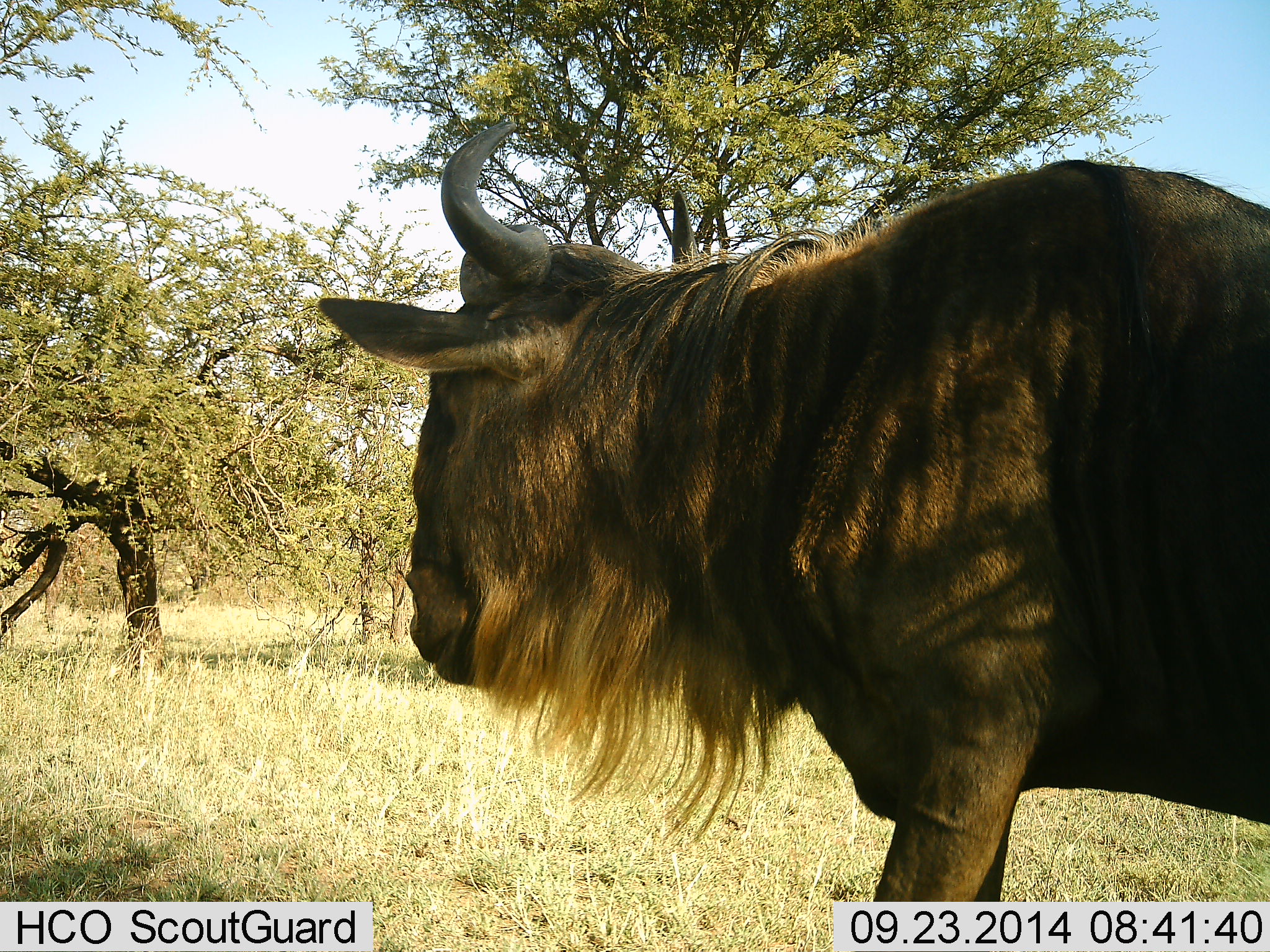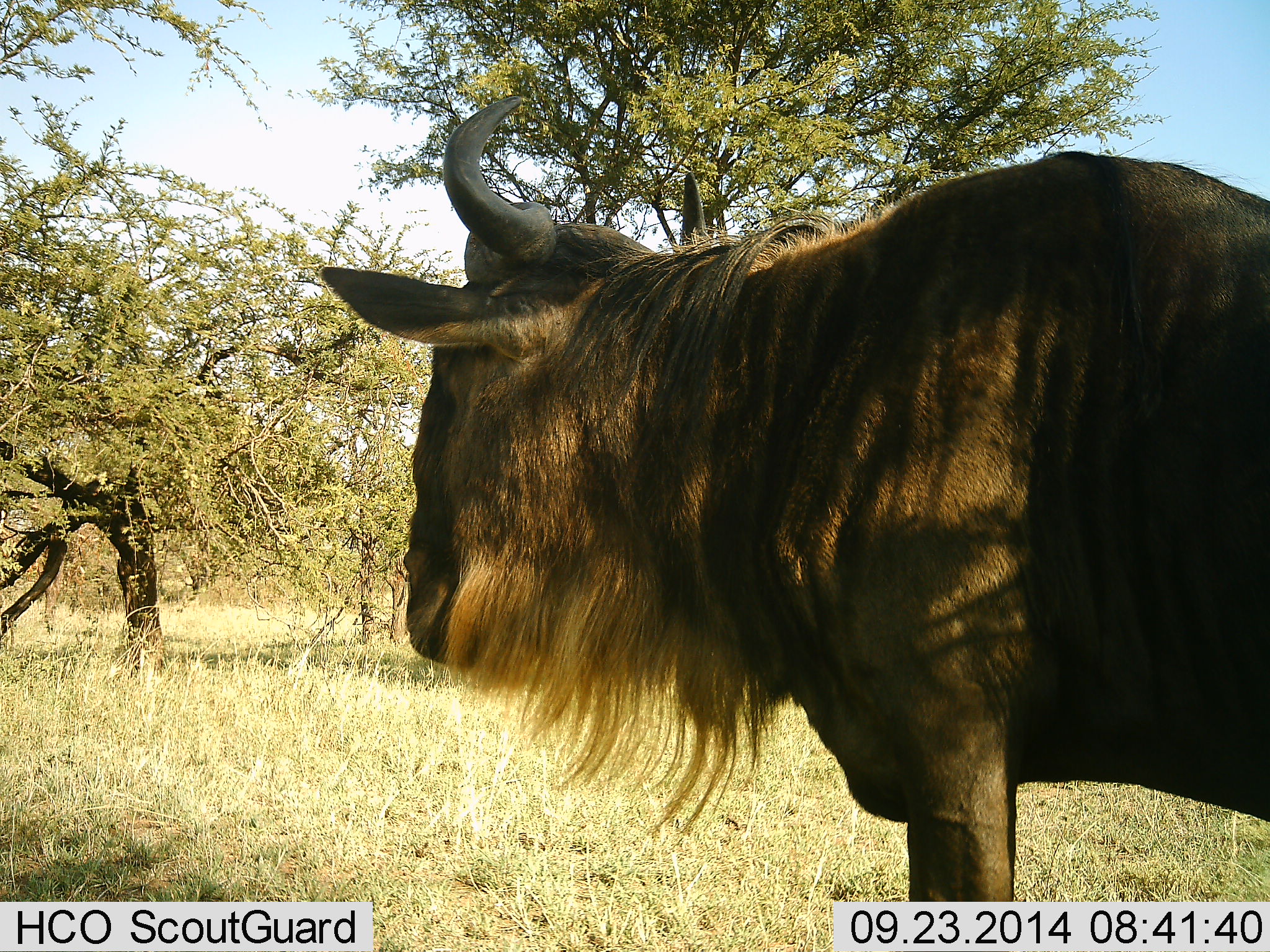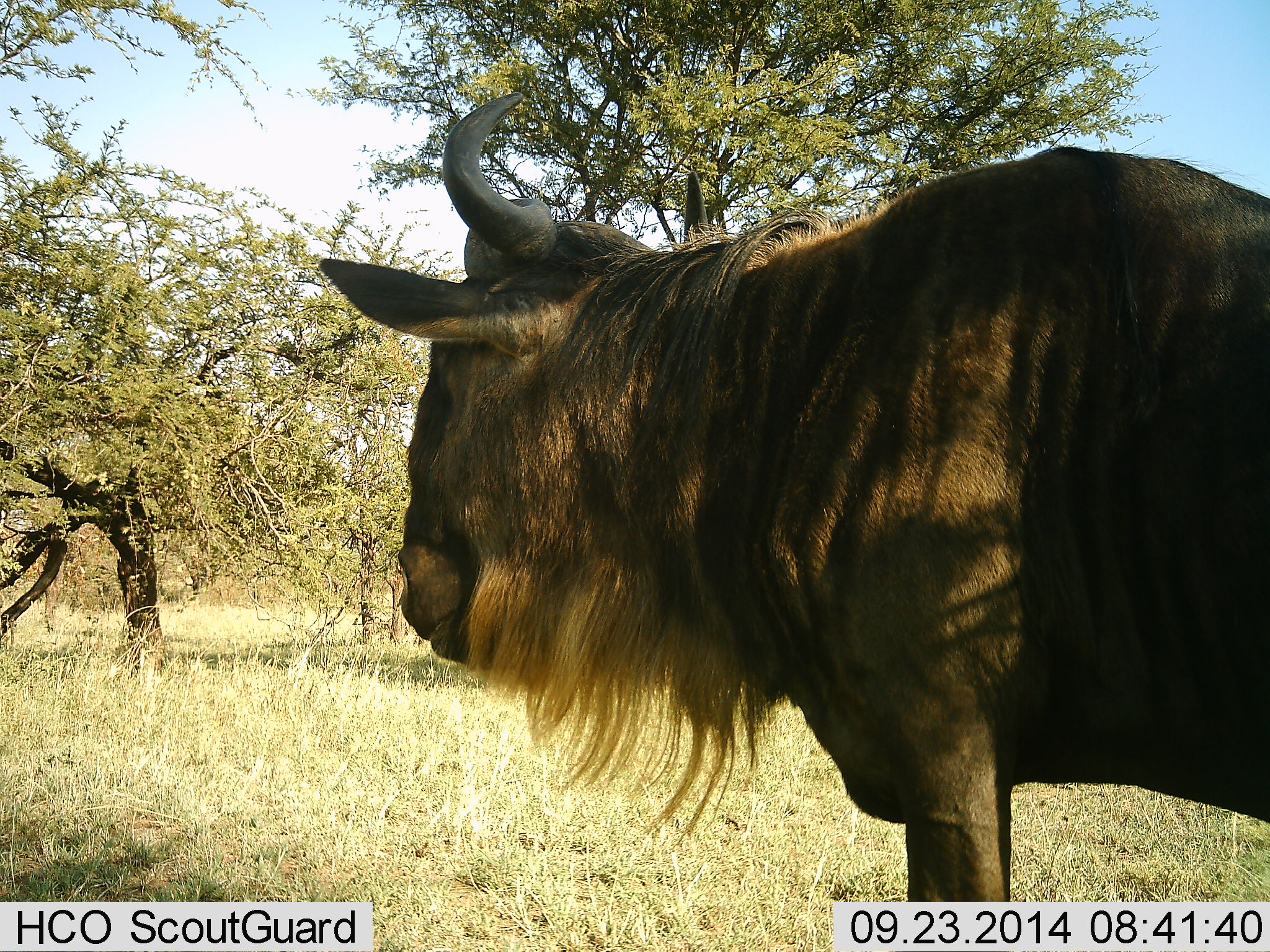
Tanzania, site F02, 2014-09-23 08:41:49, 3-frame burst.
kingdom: Animalia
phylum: Chordata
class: Mammalia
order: Artiodactyla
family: Bovidae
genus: Connochaetes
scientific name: Connochaetes taurinus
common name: blue wildebeest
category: wildebeest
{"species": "wildebeest (blue wildebeest) (Connochaetes taurinus)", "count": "1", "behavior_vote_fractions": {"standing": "100%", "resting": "0%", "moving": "0%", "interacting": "0%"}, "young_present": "0%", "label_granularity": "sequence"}